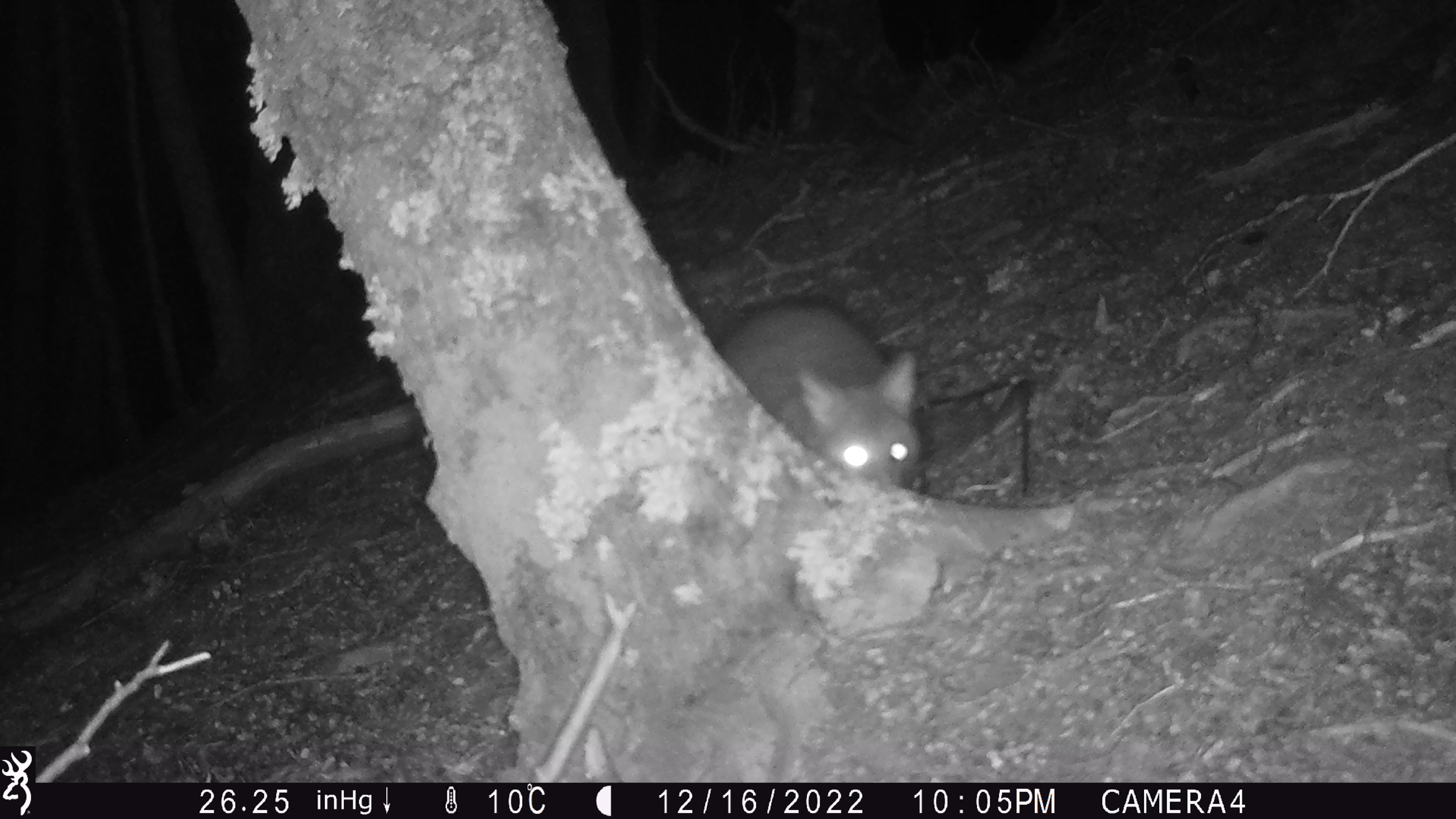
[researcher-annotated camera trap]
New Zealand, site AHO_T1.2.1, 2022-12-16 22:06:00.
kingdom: Animalia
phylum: Chordata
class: Mammalia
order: Diprotodontia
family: Phalangeridae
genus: Trichosurus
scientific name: Trichosurus vulpecula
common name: common brushtail possum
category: possum